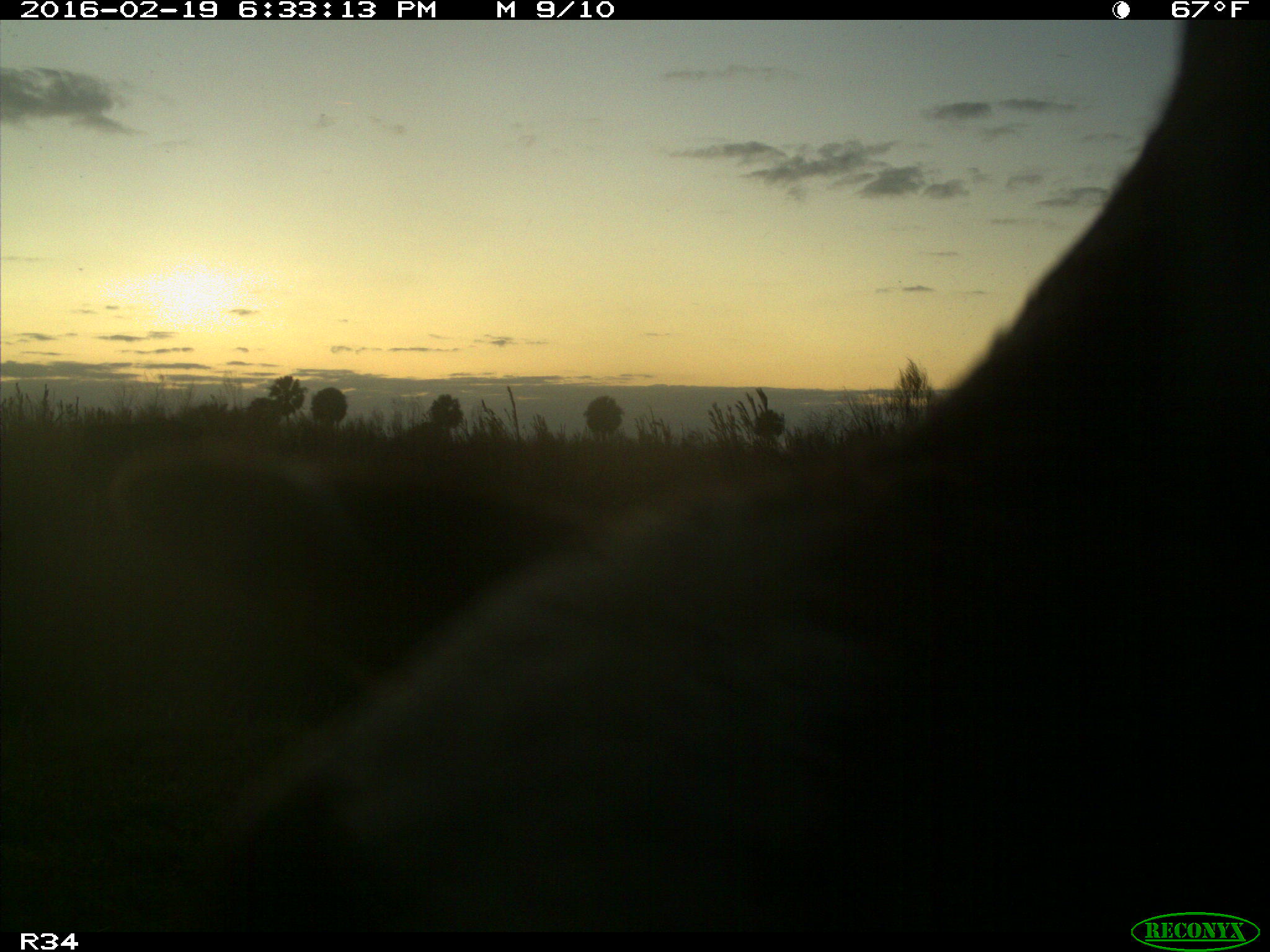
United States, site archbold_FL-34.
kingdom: Animalia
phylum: Chordata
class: Mammalia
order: Artiodactyla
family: Bovidae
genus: Bos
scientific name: Bos taurus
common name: domestic cow